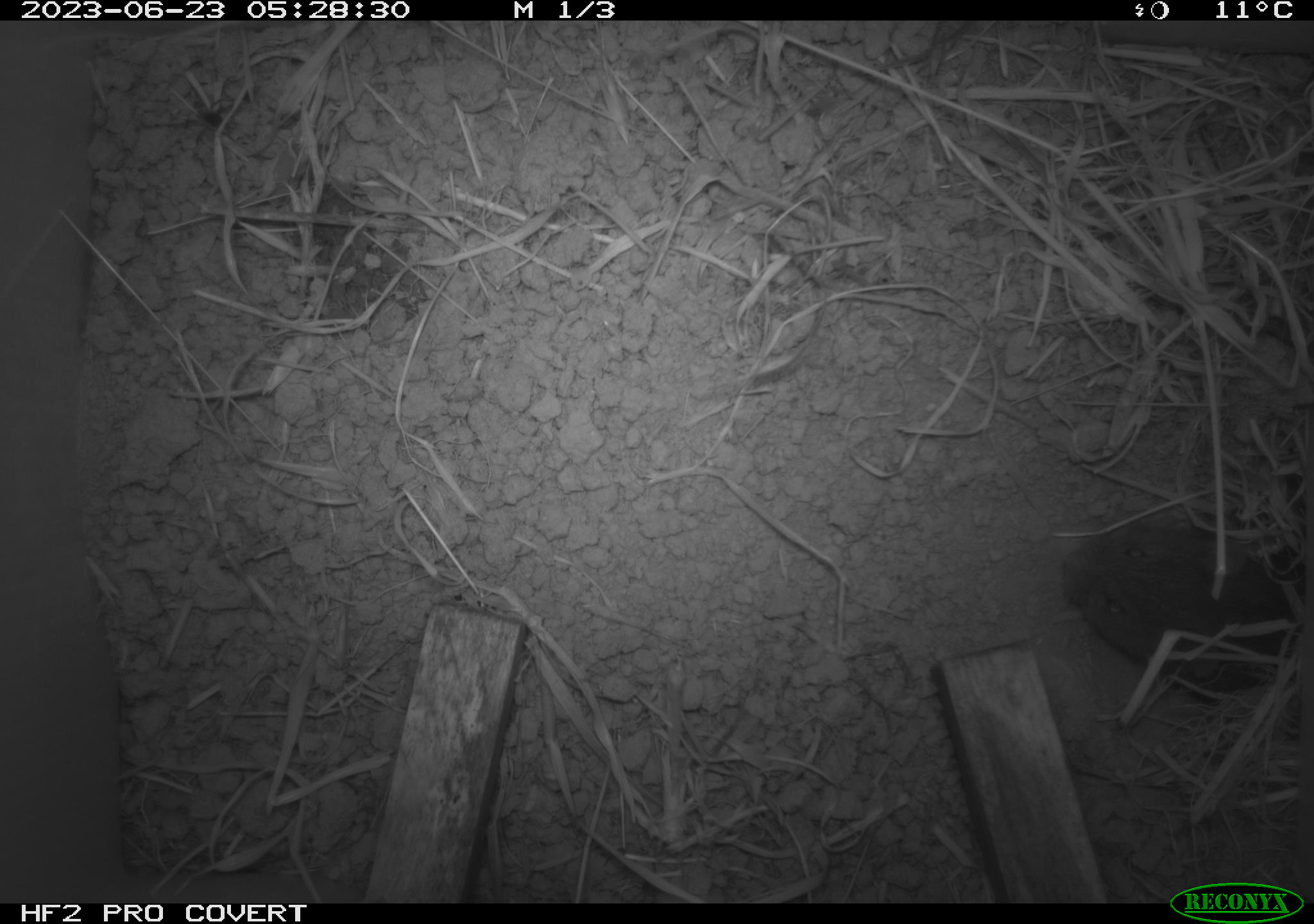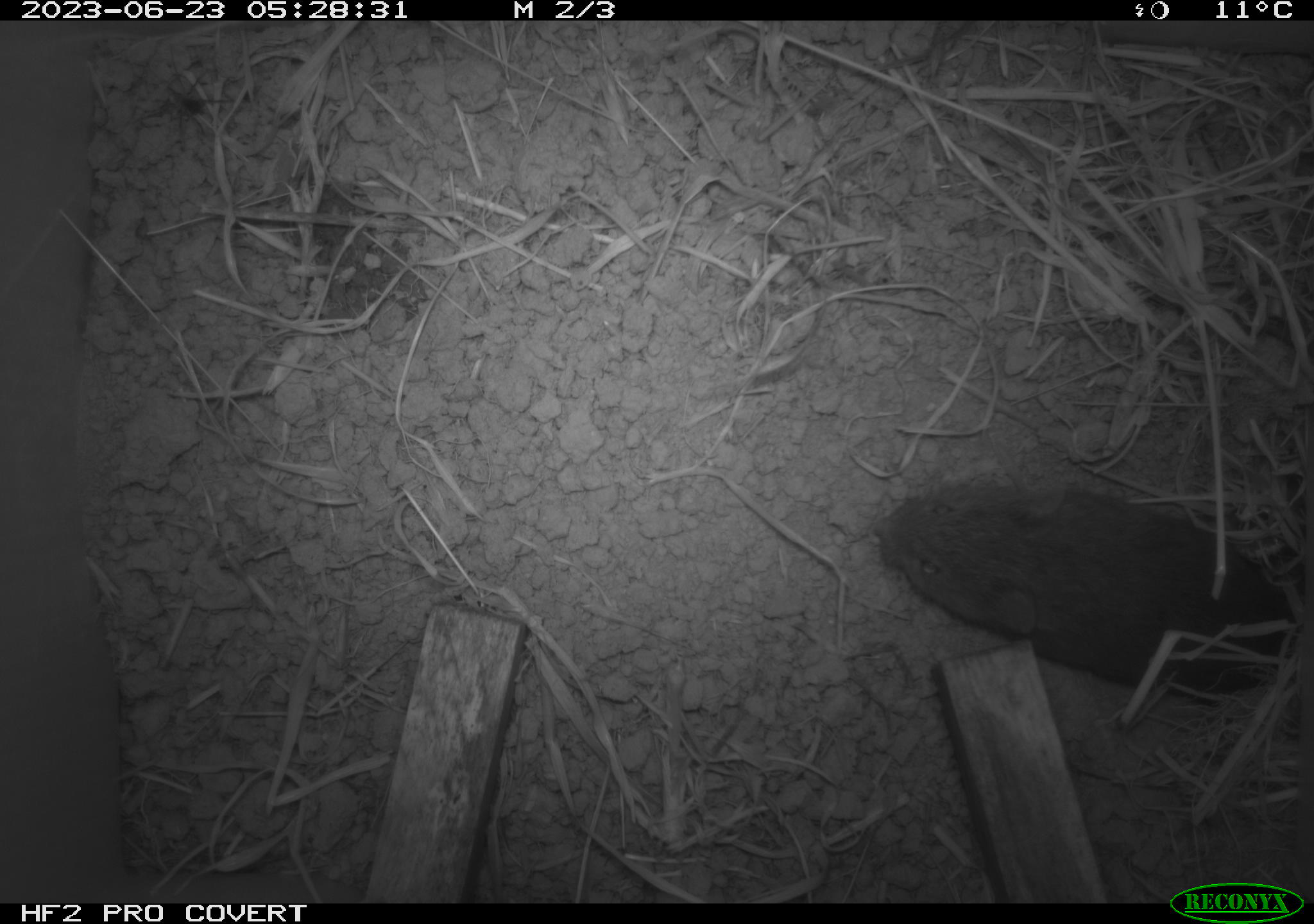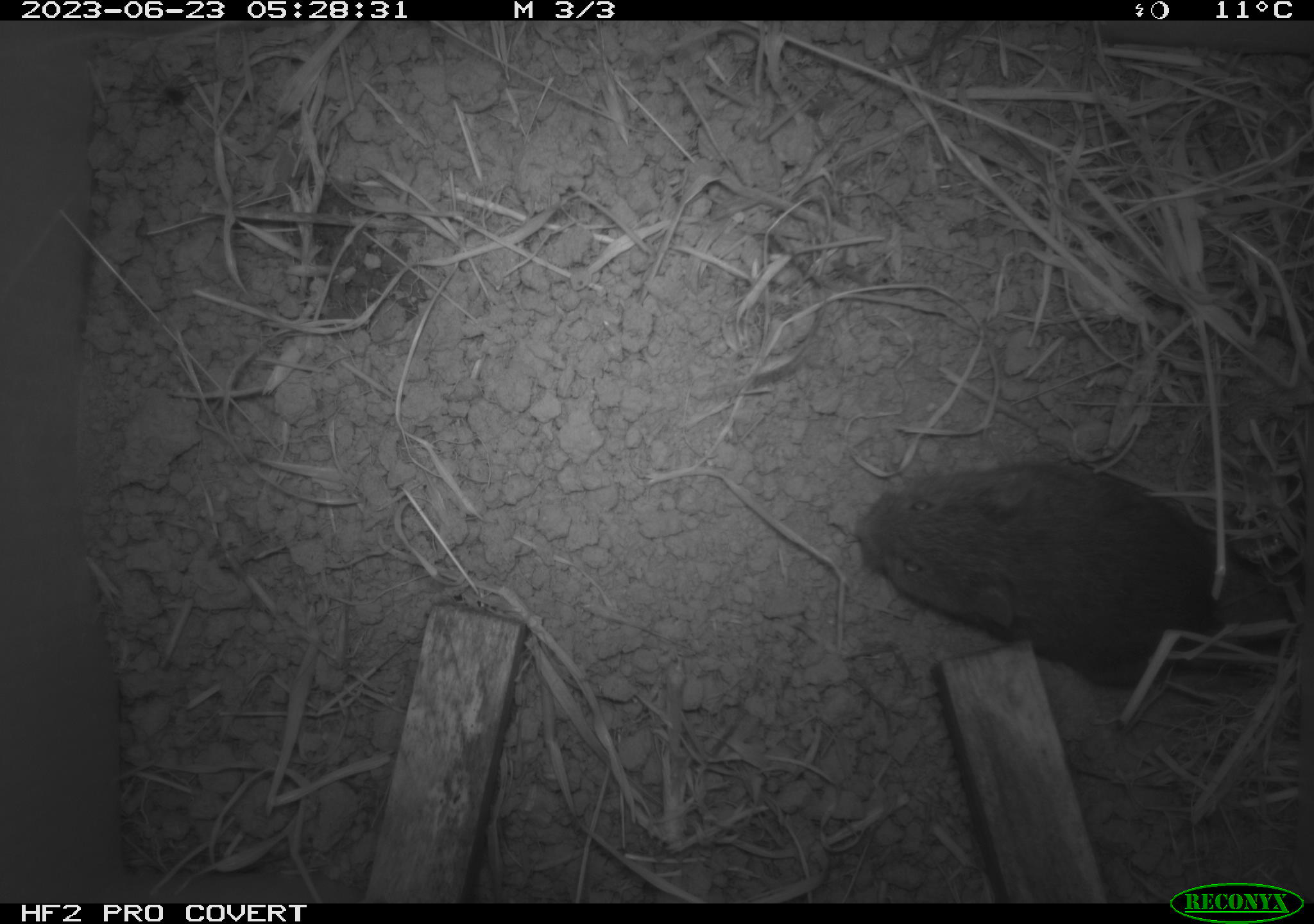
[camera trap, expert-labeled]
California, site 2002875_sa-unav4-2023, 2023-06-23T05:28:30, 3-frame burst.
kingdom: Animalia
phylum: Chordata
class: Mammalia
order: Rodentia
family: Cricetidae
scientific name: Arvicolinae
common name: voles, lemmings, and muskrats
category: arvicolinae subfamily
Arvicolinae subfamily (voles, lemmings, and muskrats) (Arvicolinae).